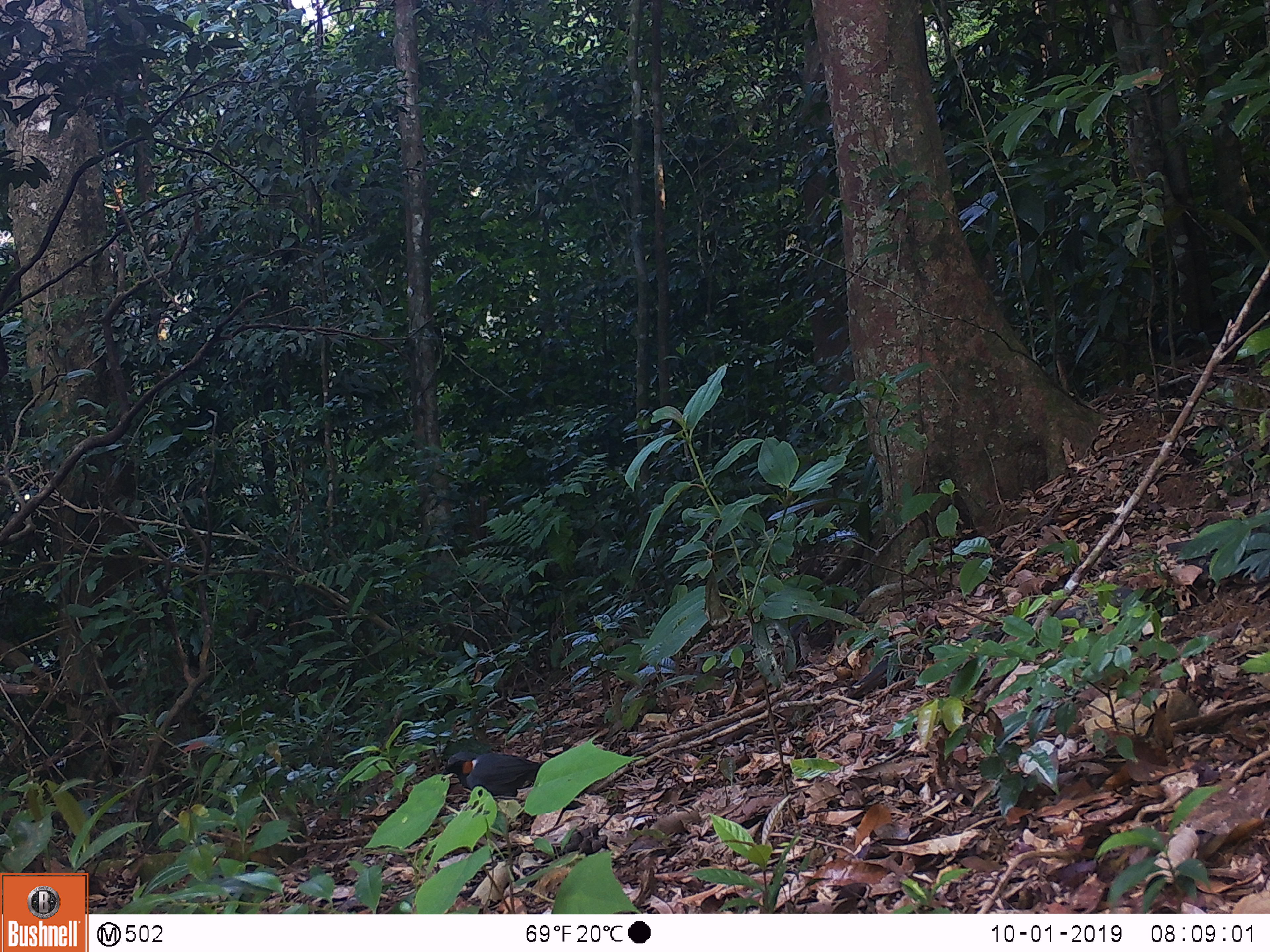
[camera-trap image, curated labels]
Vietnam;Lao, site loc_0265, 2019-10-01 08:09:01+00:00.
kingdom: Animalia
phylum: Chordata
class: Aves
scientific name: Aves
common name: bird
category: unidentified bird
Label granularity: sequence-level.